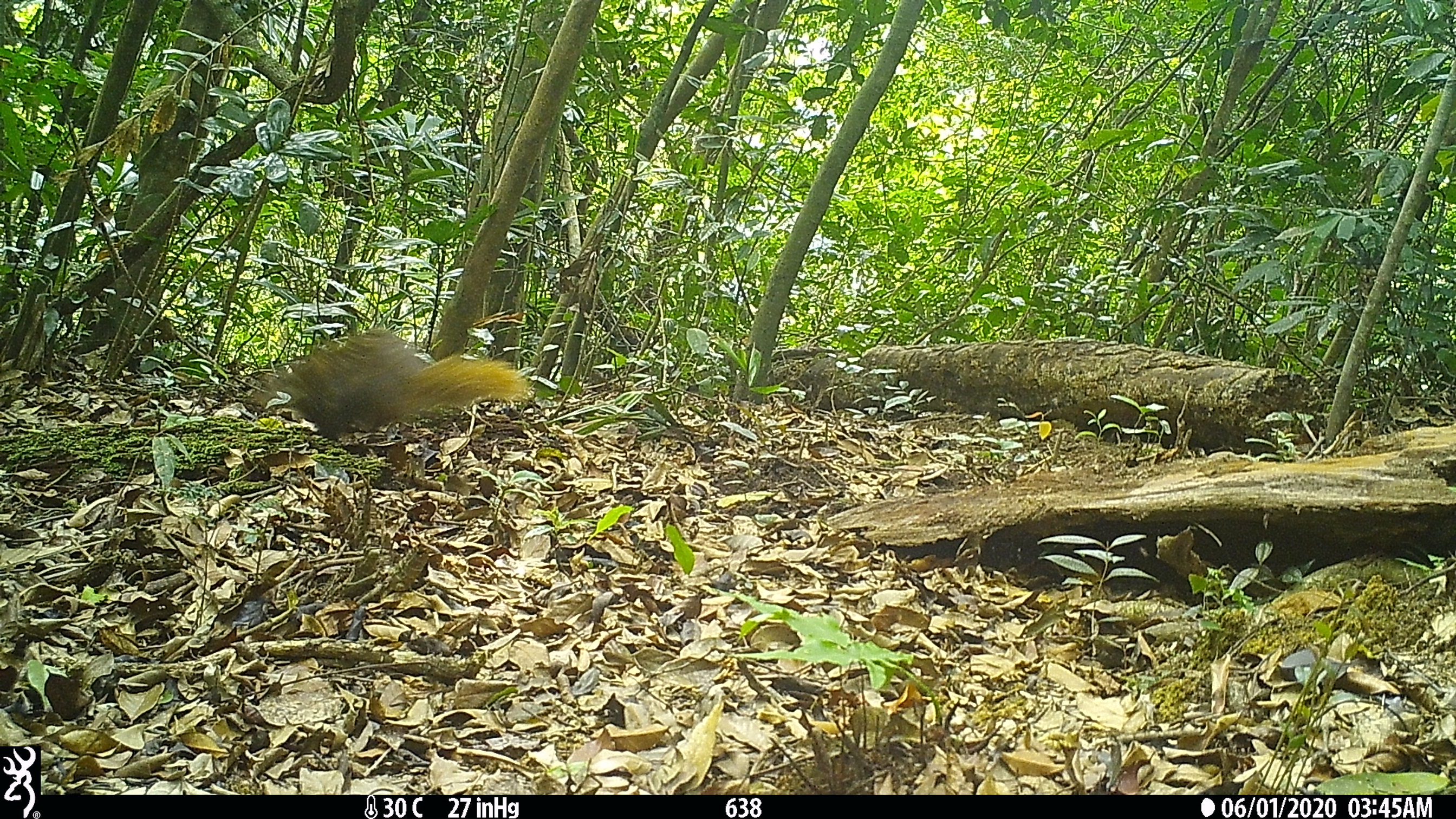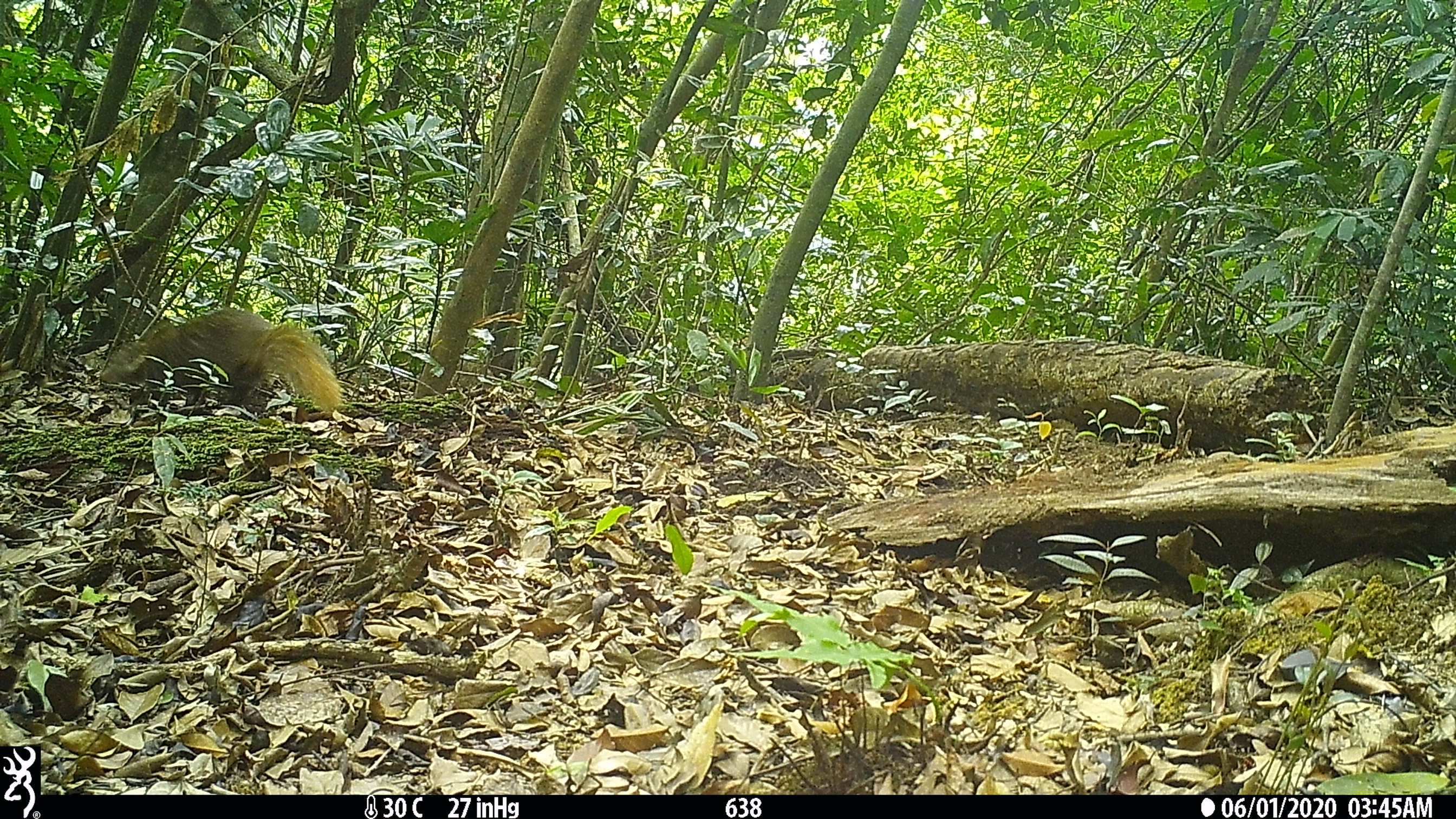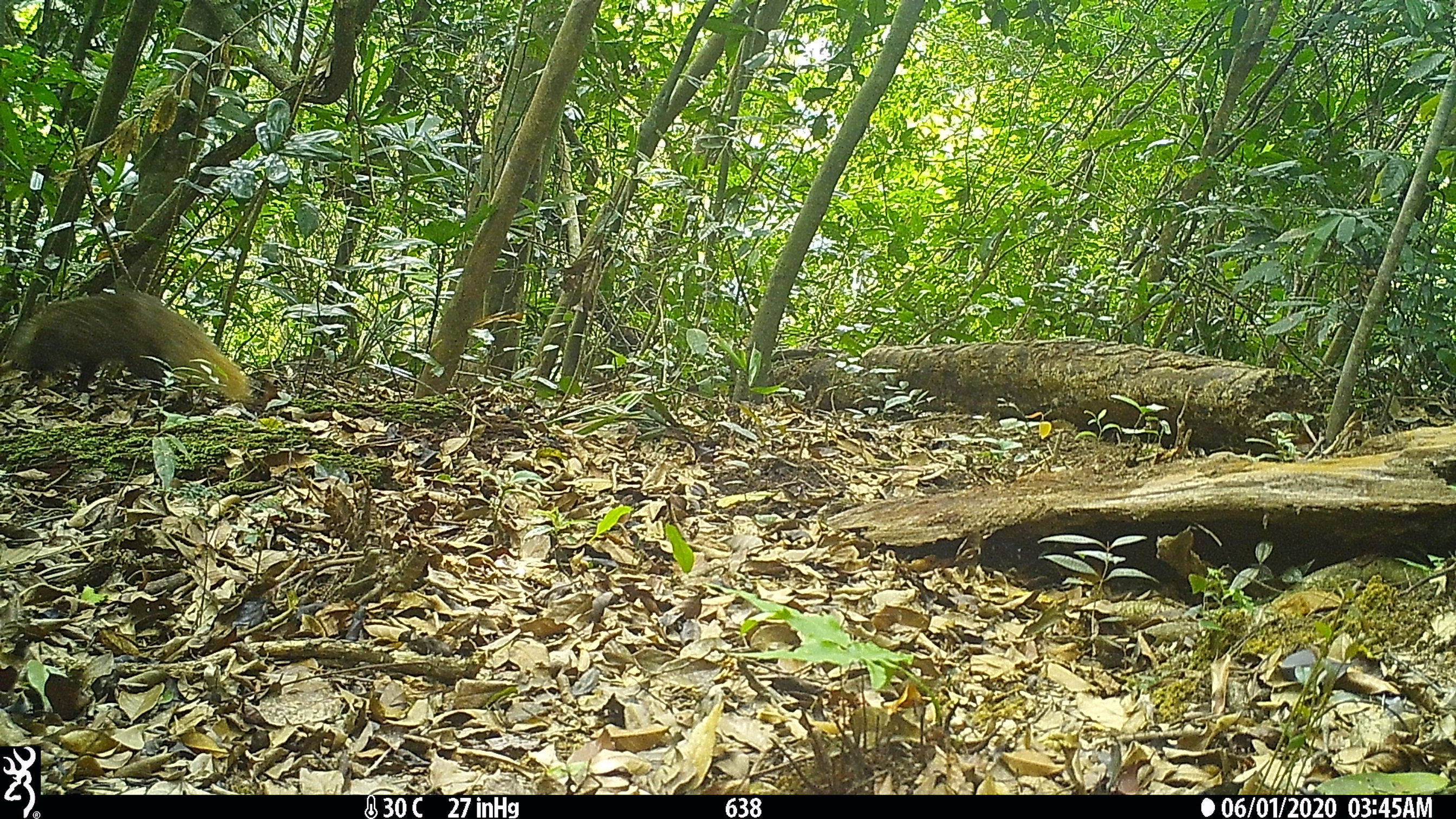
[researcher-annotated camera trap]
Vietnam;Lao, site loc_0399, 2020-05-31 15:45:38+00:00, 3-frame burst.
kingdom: Animalia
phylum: Chordata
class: Mammalia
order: Carnivora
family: Herpestidae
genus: Urva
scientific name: Urva urva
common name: crab-eating mongoose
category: crab eating mongoose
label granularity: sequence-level